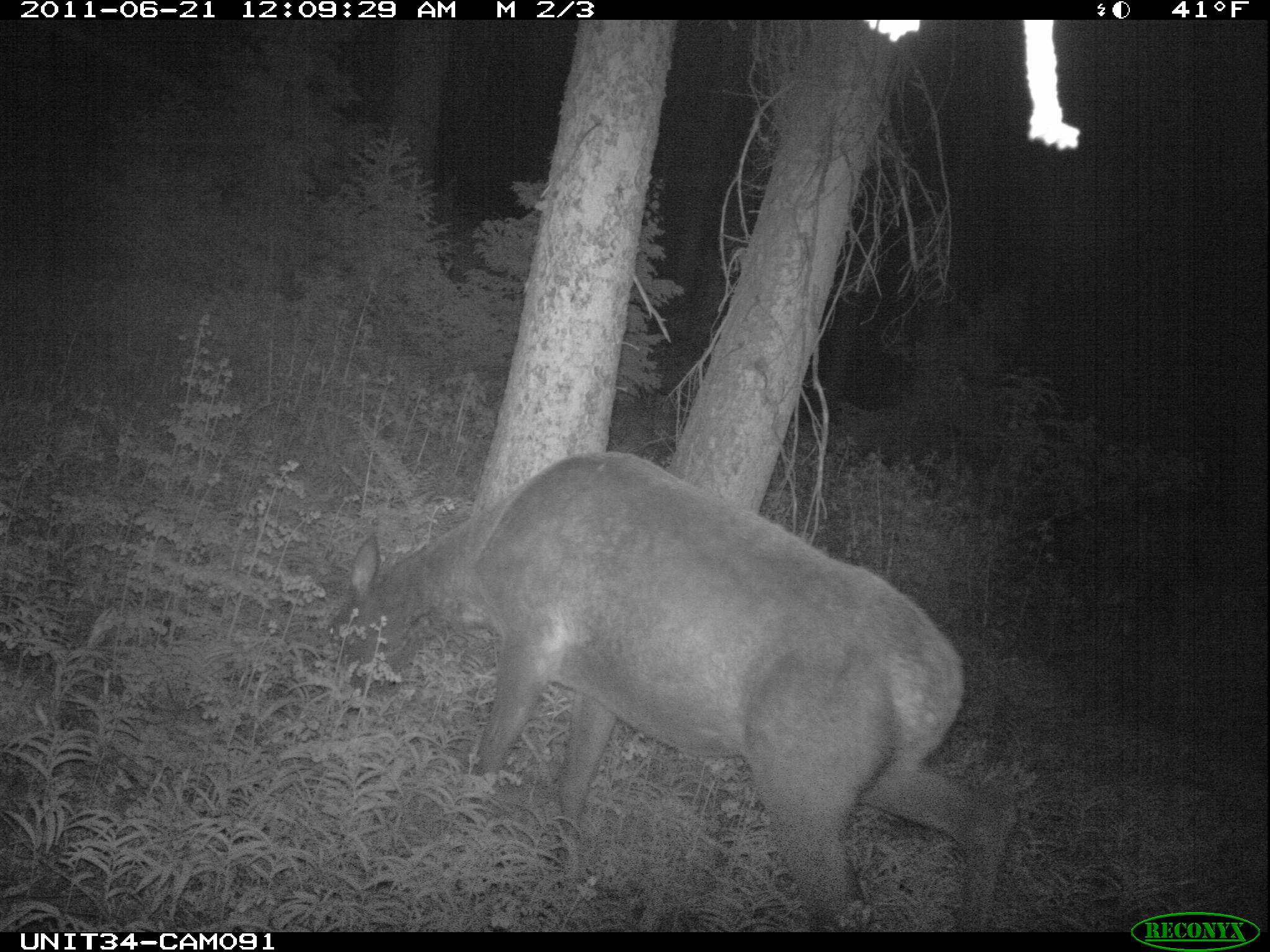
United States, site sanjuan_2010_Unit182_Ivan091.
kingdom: Animalia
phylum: Chordata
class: Mammalia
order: Artiodactyla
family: Cervidae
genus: Cervus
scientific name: Cervus elaphus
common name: red deer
Cervus elaphus (red deer).